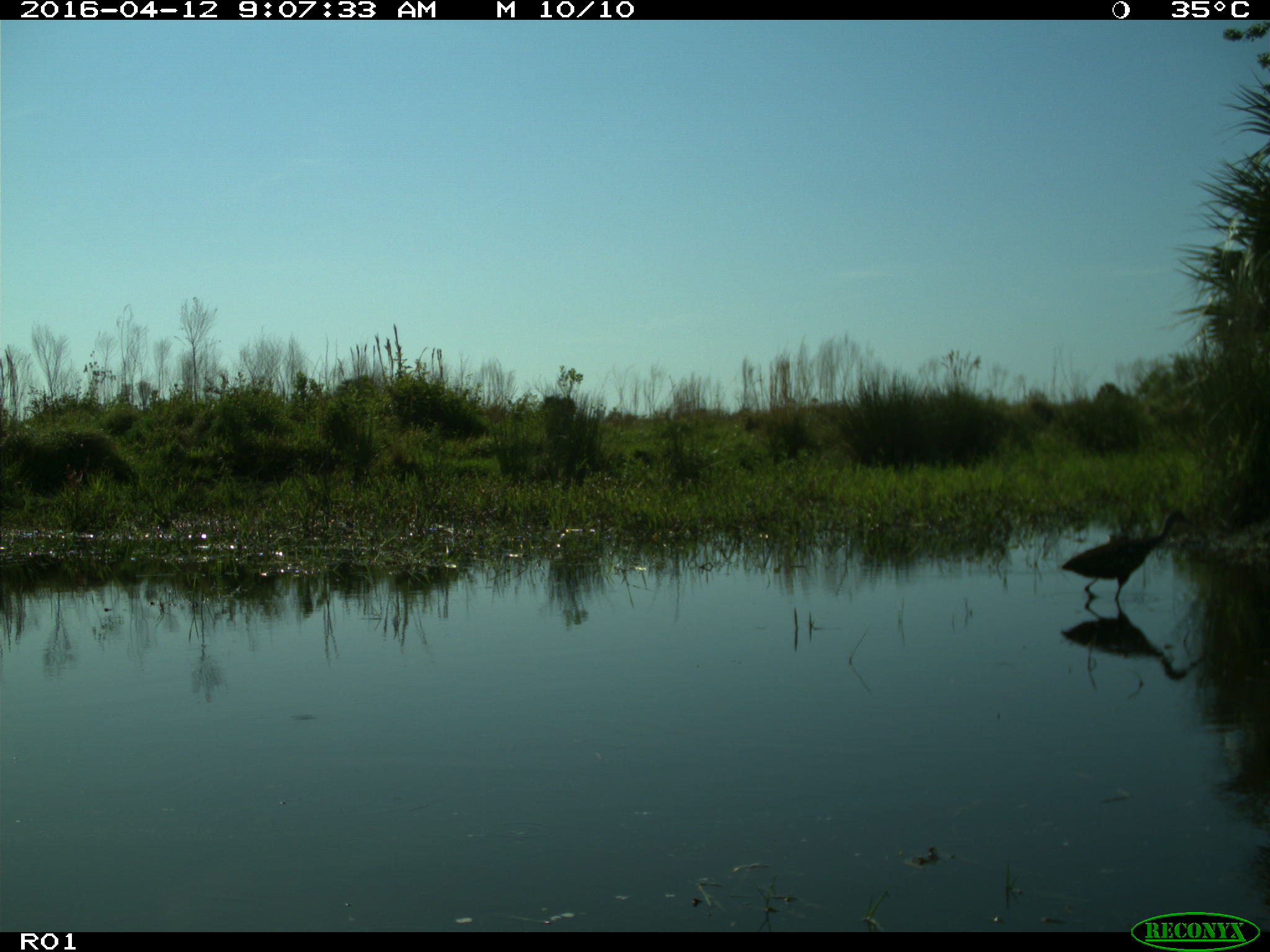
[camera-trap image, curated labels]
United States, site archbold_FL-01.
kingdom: Animalia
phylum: Chordata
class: Aves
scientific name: Aves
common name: birds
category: unidentified bird